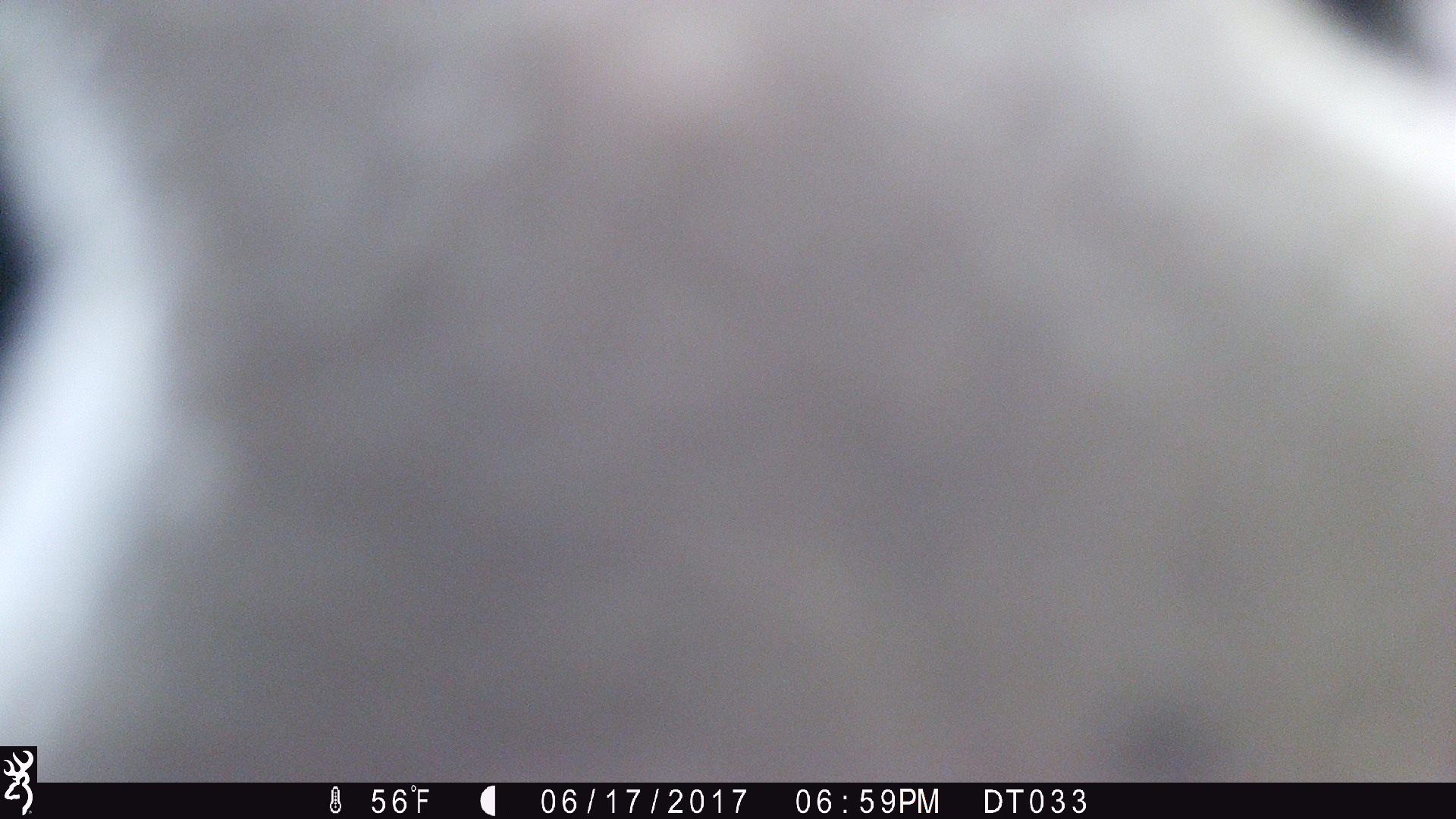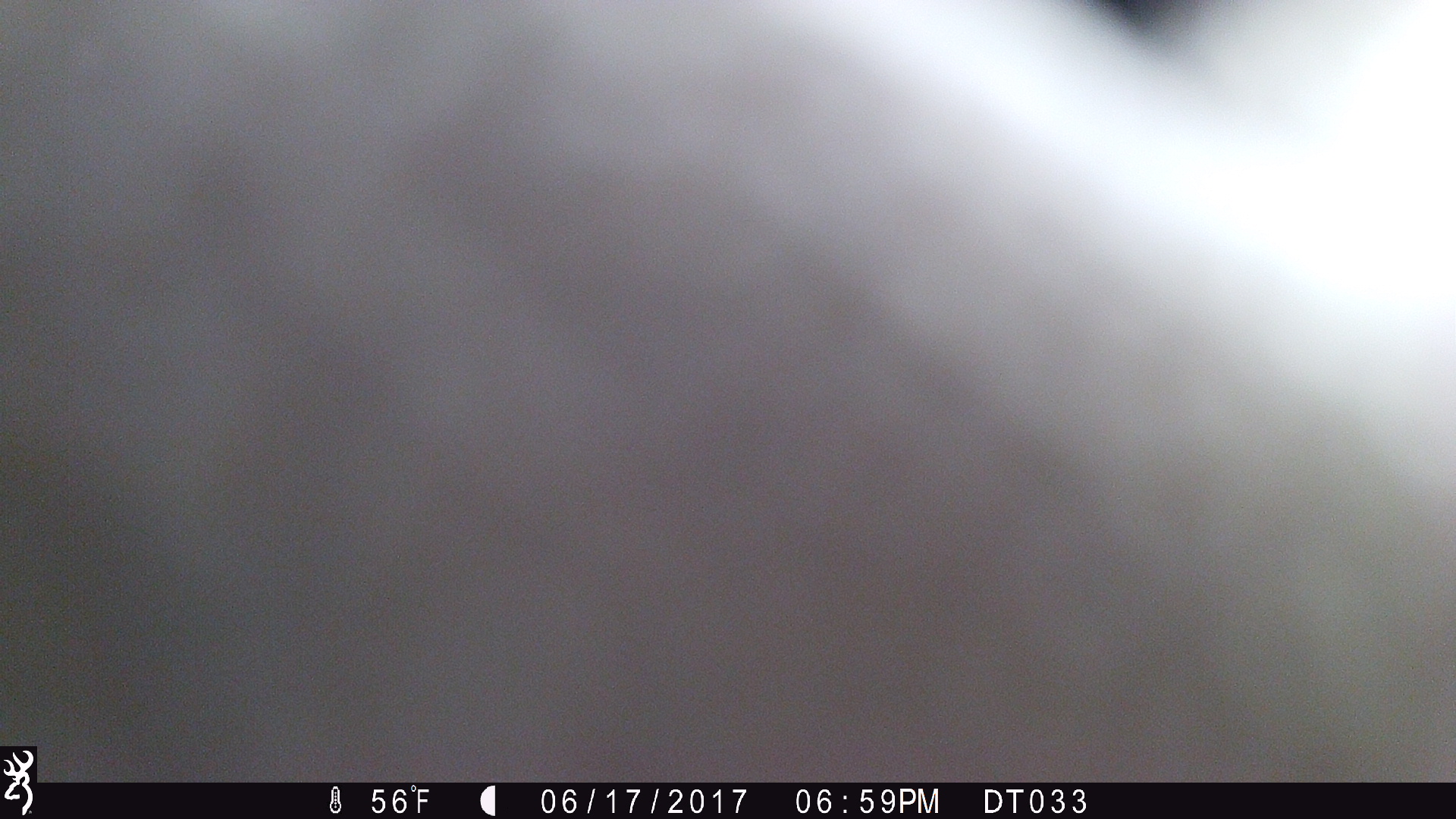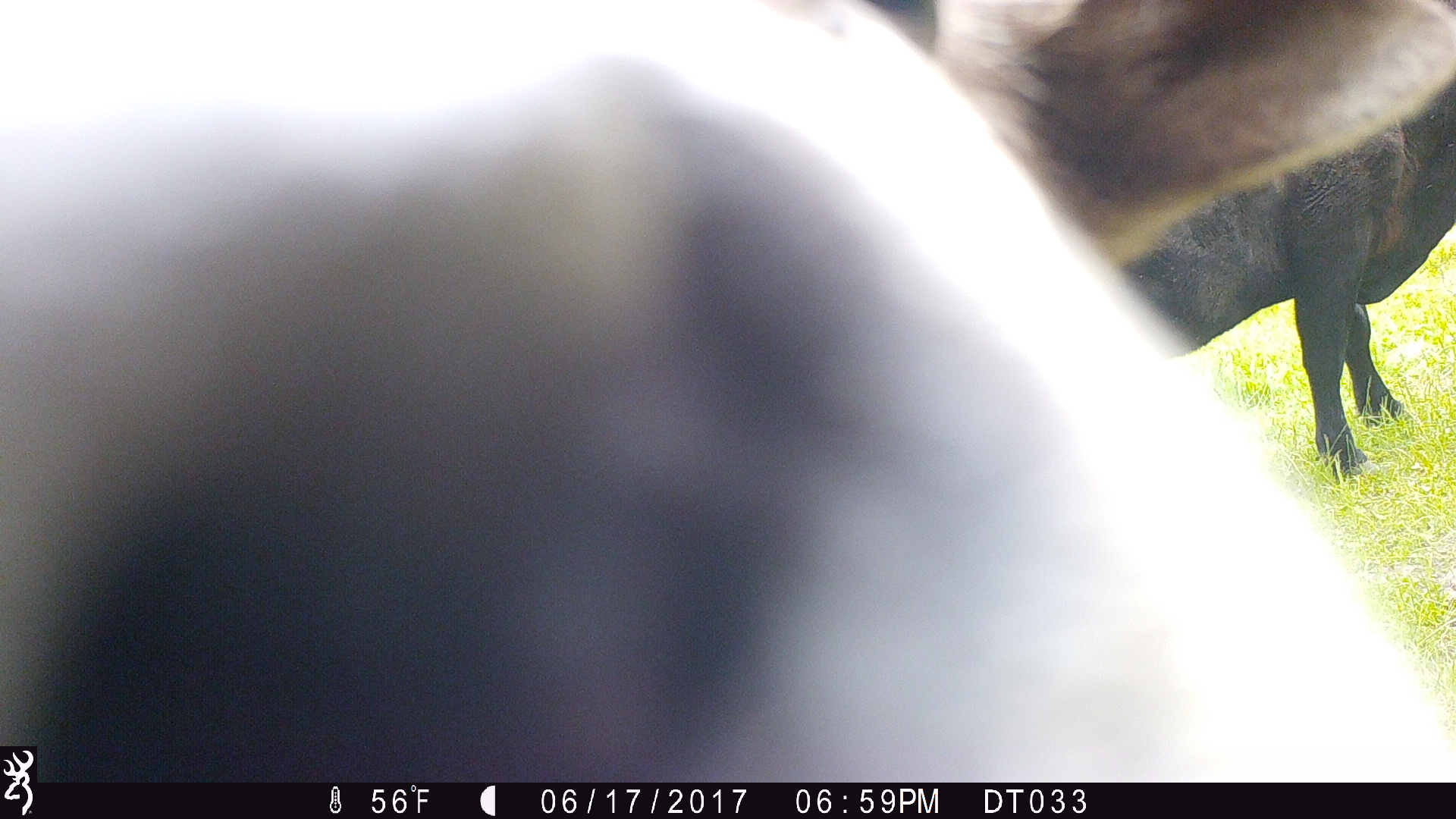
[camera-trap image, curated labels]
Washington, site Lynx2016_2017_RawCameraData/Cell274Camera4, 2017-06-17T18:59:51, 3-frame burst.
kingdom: Animalia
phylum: Chordata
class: Mammalia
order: Artiodactyla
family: Bovidae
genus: Bos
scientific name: Bos taurus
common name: domestic cattle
Domestic cattle (Bos taurus). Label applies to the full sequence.